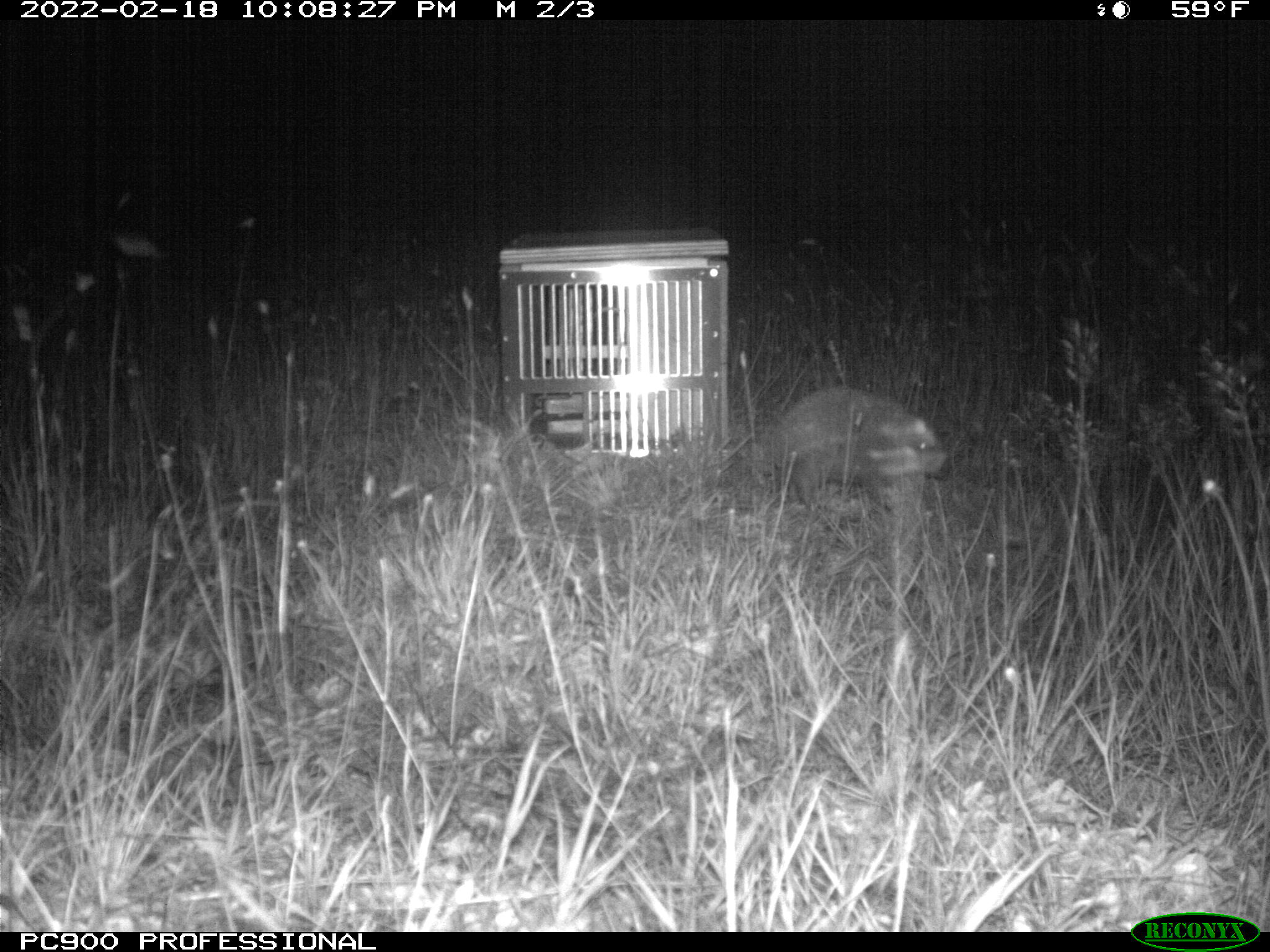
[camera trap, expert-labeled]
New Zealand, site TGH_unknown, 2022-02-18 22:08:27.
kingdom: Animalia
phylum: Chordata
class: Mammalia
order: Eulipotyphla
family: Erinaceidae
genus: Erinaceus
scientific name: Erinaceus europaeus europaeus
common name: european hedgehog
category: hedgehog